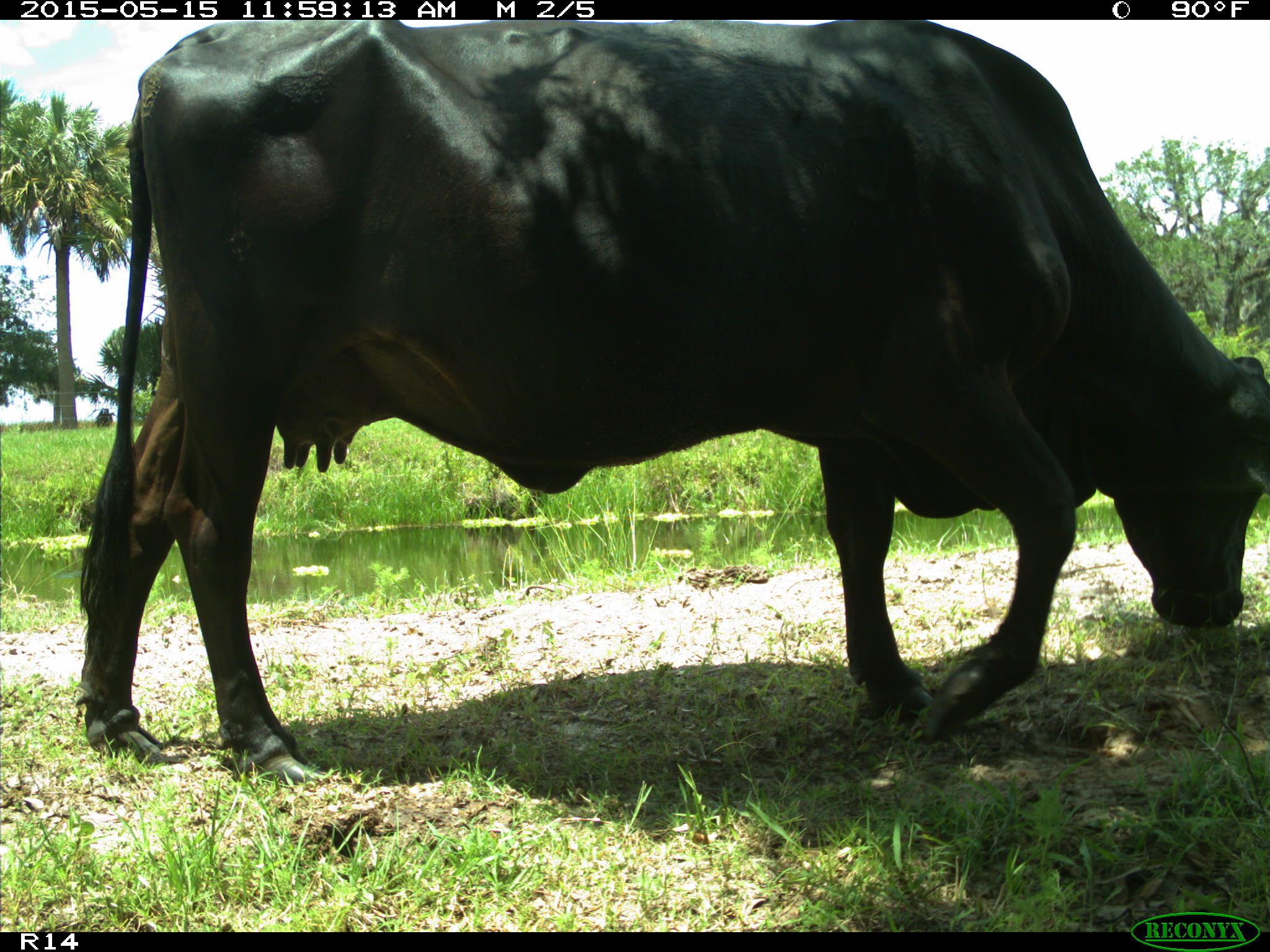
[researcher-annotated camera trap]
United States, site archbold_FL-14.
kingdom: Animalia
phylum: Chordata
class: Mammalia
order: Artiodactyla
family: Bovidae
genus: Bos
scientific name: Bos taurus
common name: domestic cow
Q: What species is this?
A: Bos taurus (domestic cow).